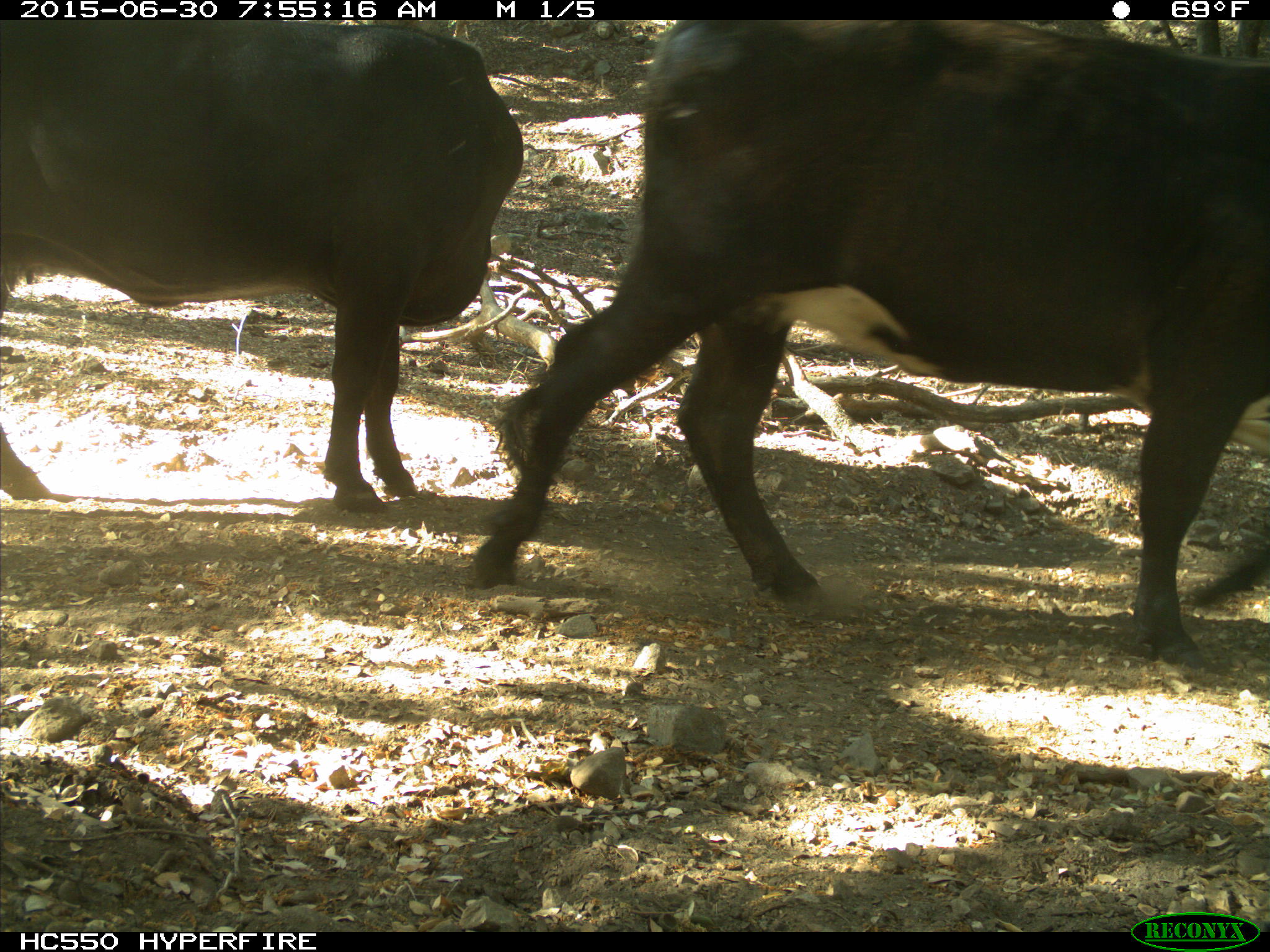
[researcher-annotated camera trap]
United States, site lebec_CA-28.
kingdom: Animalia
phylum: Chordata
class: Mammalia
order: Artiodactyla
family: Bovidae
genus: Bos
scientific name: Bos taurus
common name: domestic cow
Bos taurus (domestic cow).